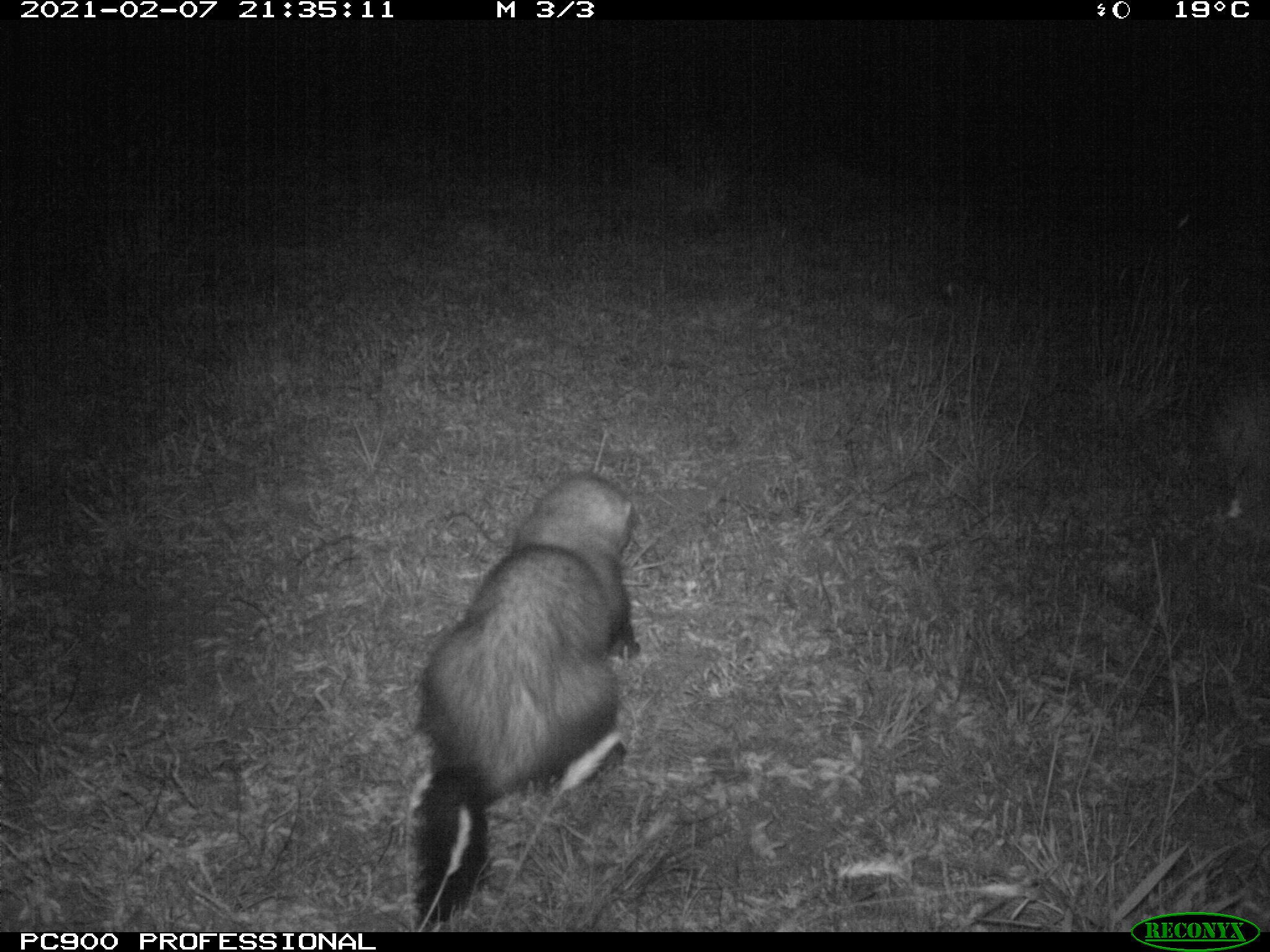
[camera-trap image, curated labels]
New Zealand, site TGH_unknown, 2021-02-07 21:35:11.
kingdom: Animalia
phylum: Chordata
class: Mammalia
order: Carnivora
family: Mustelidae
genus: Mustela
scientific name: Mustela furo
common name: ferret